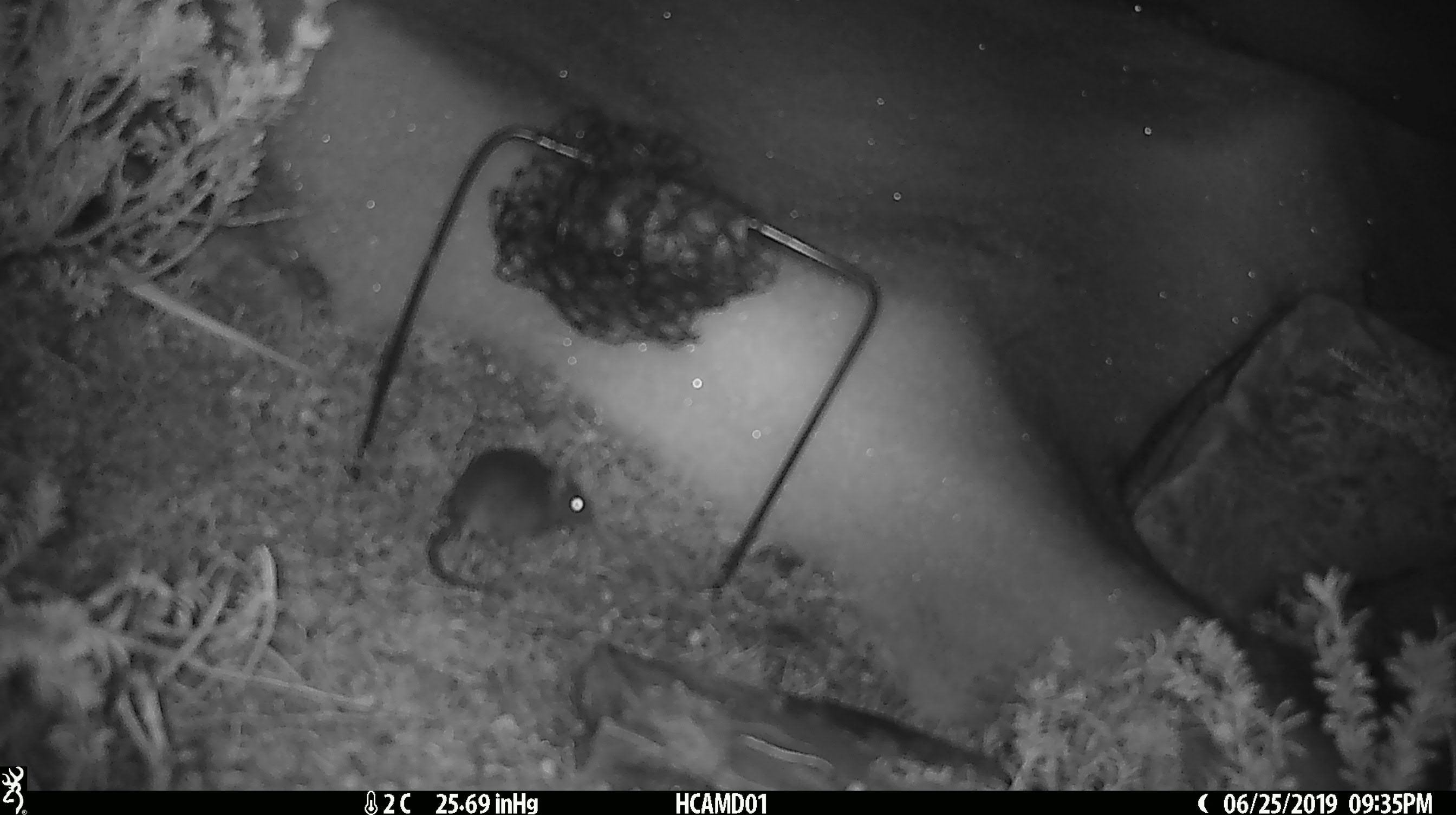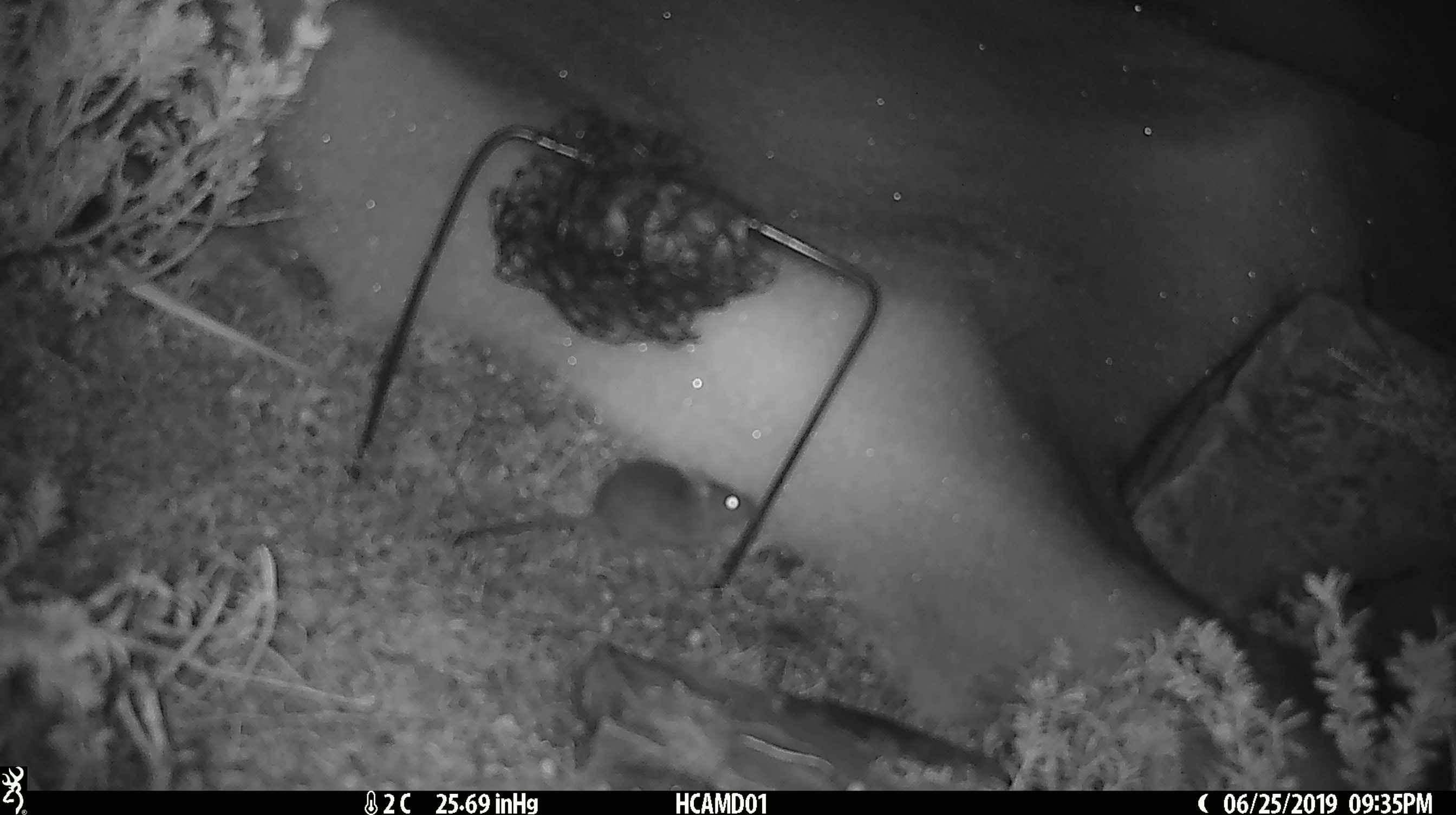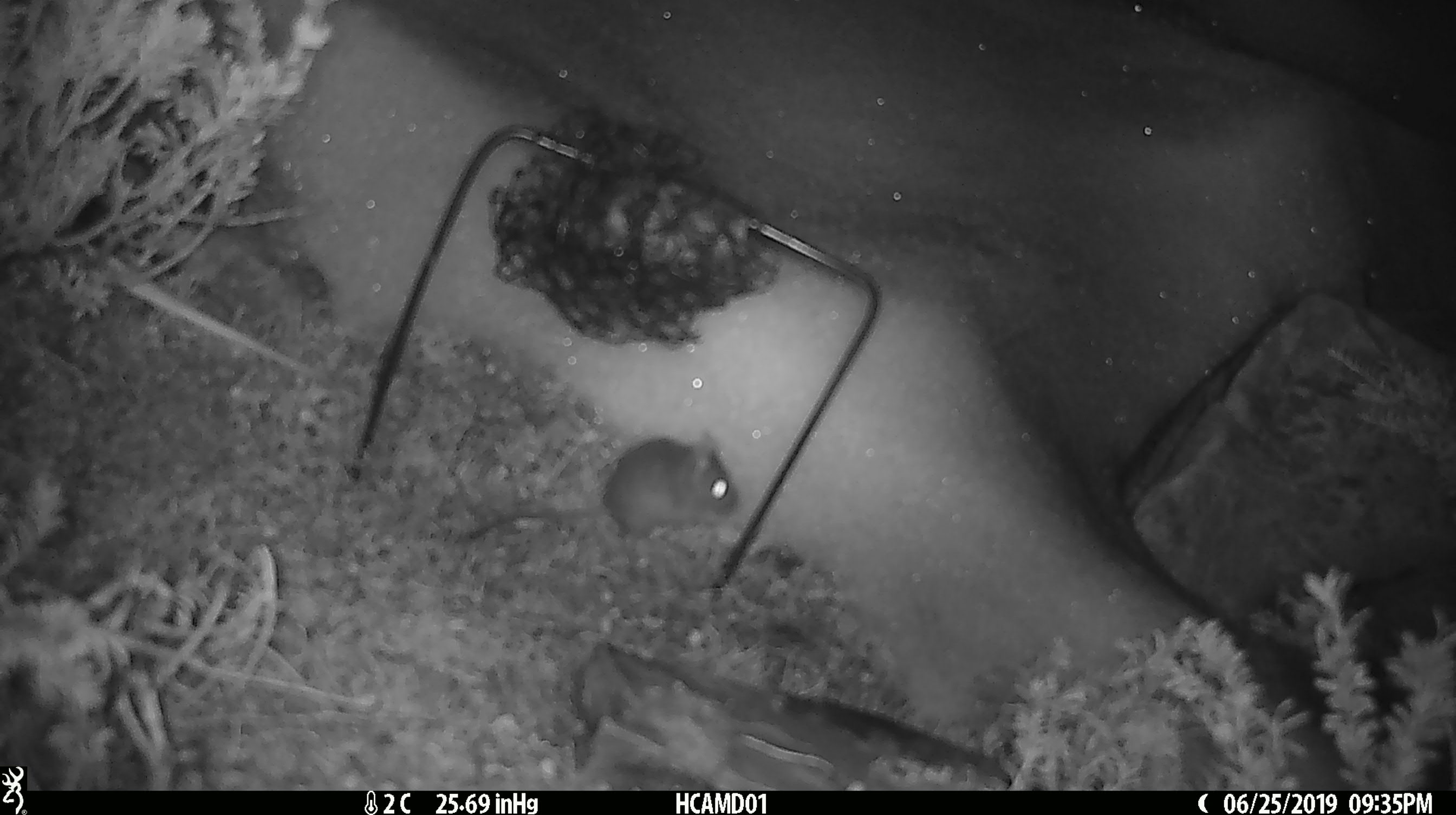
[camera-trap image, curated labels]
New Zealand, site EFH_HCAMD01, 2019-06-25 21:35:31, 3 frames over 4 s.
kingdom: Animalia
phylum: Chordata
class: Mammalia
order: Rodentia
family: Muridae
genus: Mus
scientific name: Mus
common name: mouse